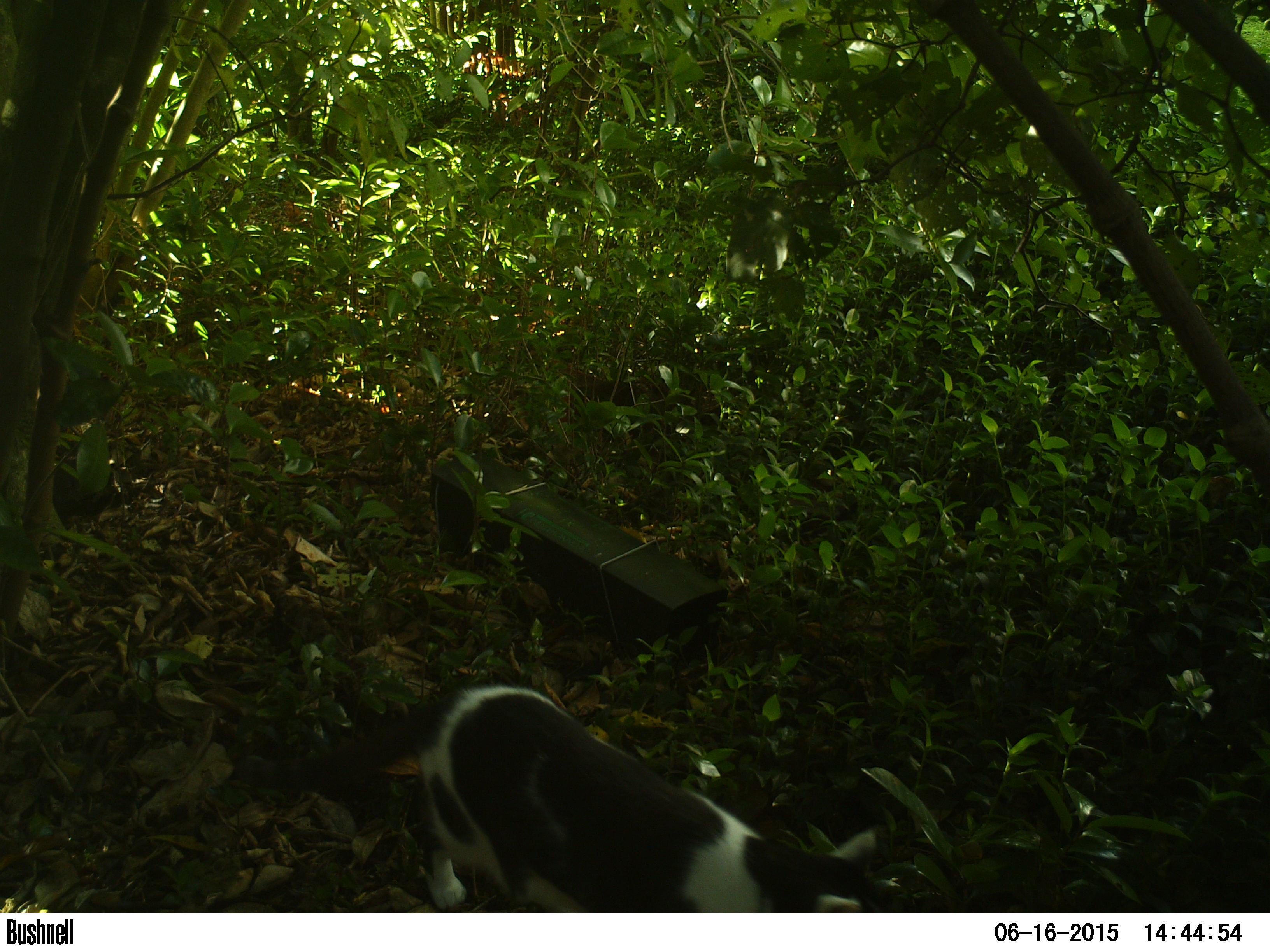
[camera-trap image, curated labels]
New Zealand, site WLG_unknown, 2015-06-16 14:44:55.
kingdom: Animalia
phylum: Chordata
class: Mammalia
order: Carnivora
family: Felidae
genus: Felis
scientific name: Felis catus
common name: domestic cat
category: cat